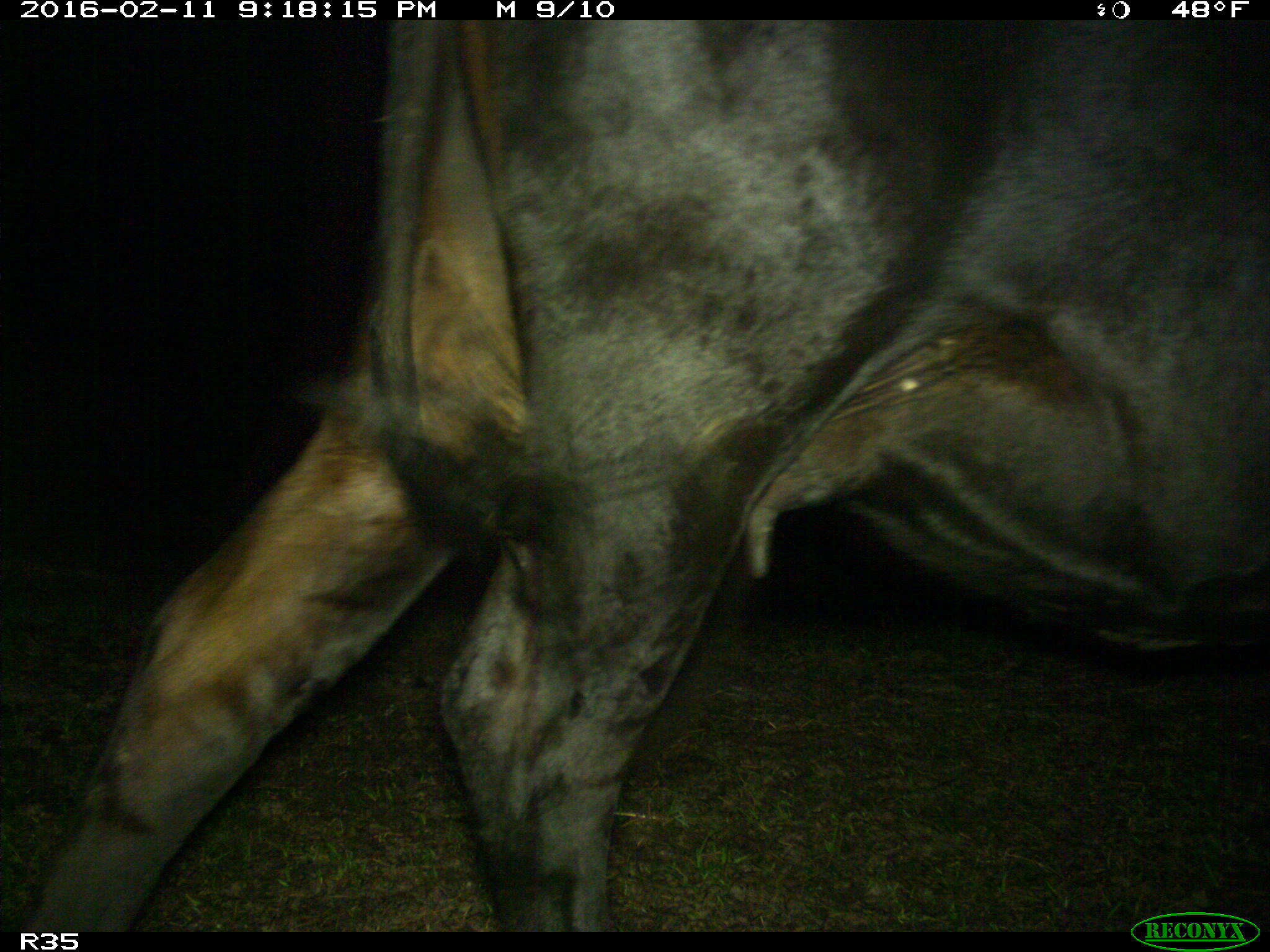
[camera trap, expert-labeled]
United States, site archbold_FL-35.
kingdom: Animalia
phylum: Chordata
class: Mammalia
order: Artiodactyla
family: Bovidae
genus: Bos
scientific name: Bos taurus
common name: domestic cow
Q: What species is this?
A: Bos taurus (domestic cow).